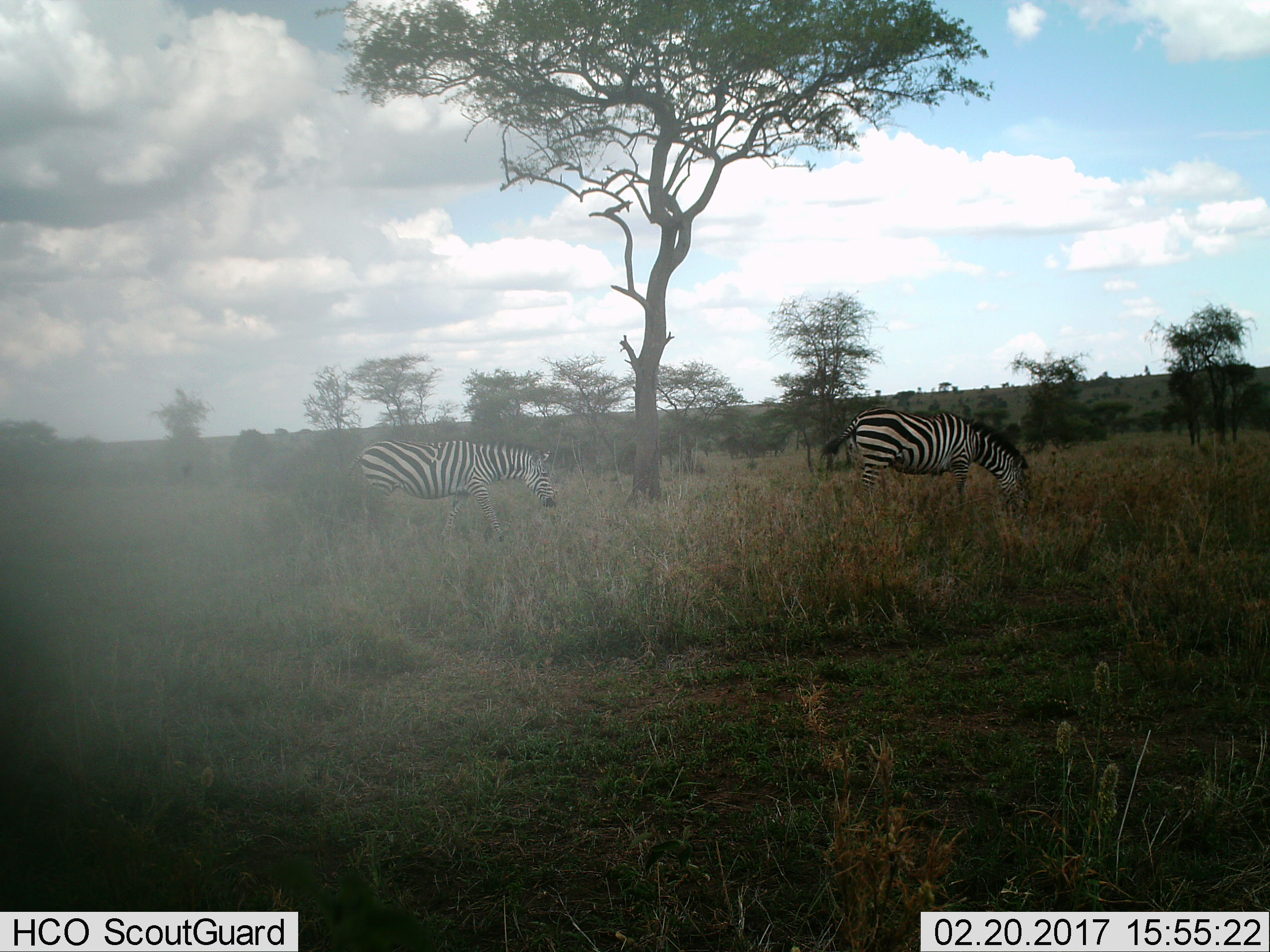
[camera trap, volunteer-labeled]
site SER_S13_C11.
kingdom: Animalia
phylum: Chordata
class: Mammalia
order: Perissodactyla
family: Equidae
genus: Equus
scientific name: Equus quagga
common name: plains zebra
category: zebraplains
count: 2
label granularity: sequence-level